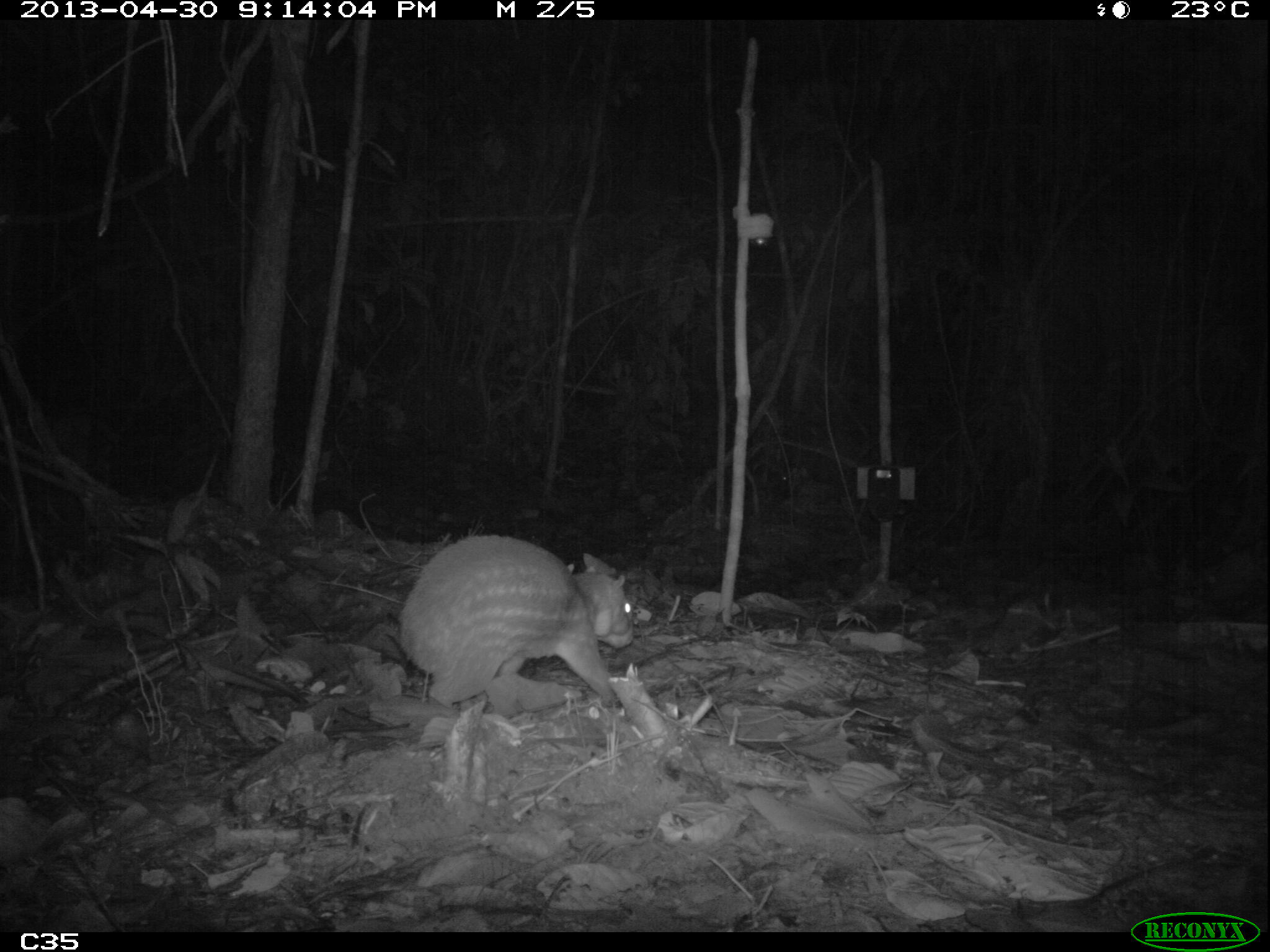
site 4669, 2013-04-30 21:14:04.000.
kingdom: Animalia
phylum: Chordata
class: Mammalia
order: Rodentia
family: Cuniculidae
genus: Cuniculus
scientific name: Cuniculus paca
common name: spotted paca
Cuniculus paca (spotted paca), count 1, age adult.